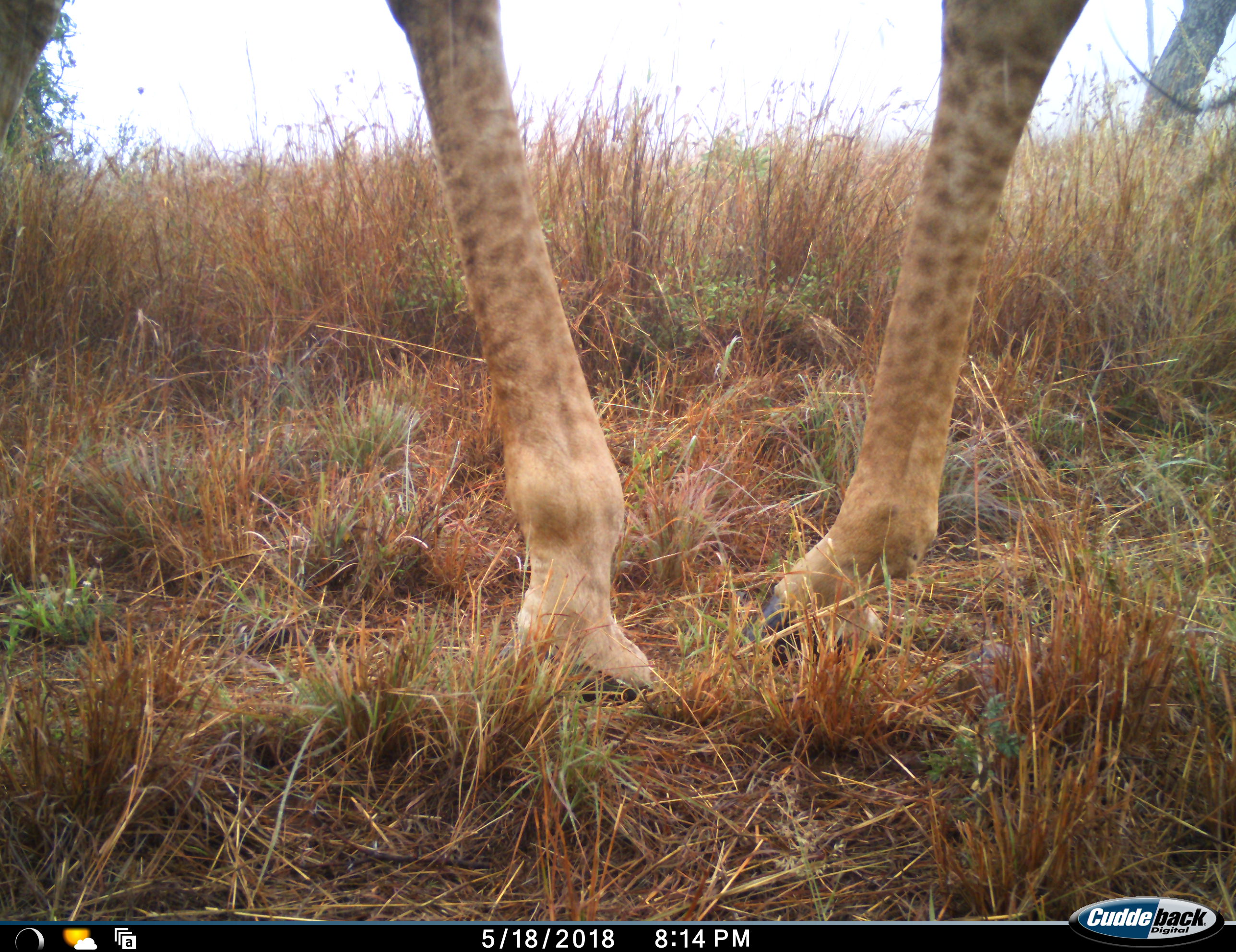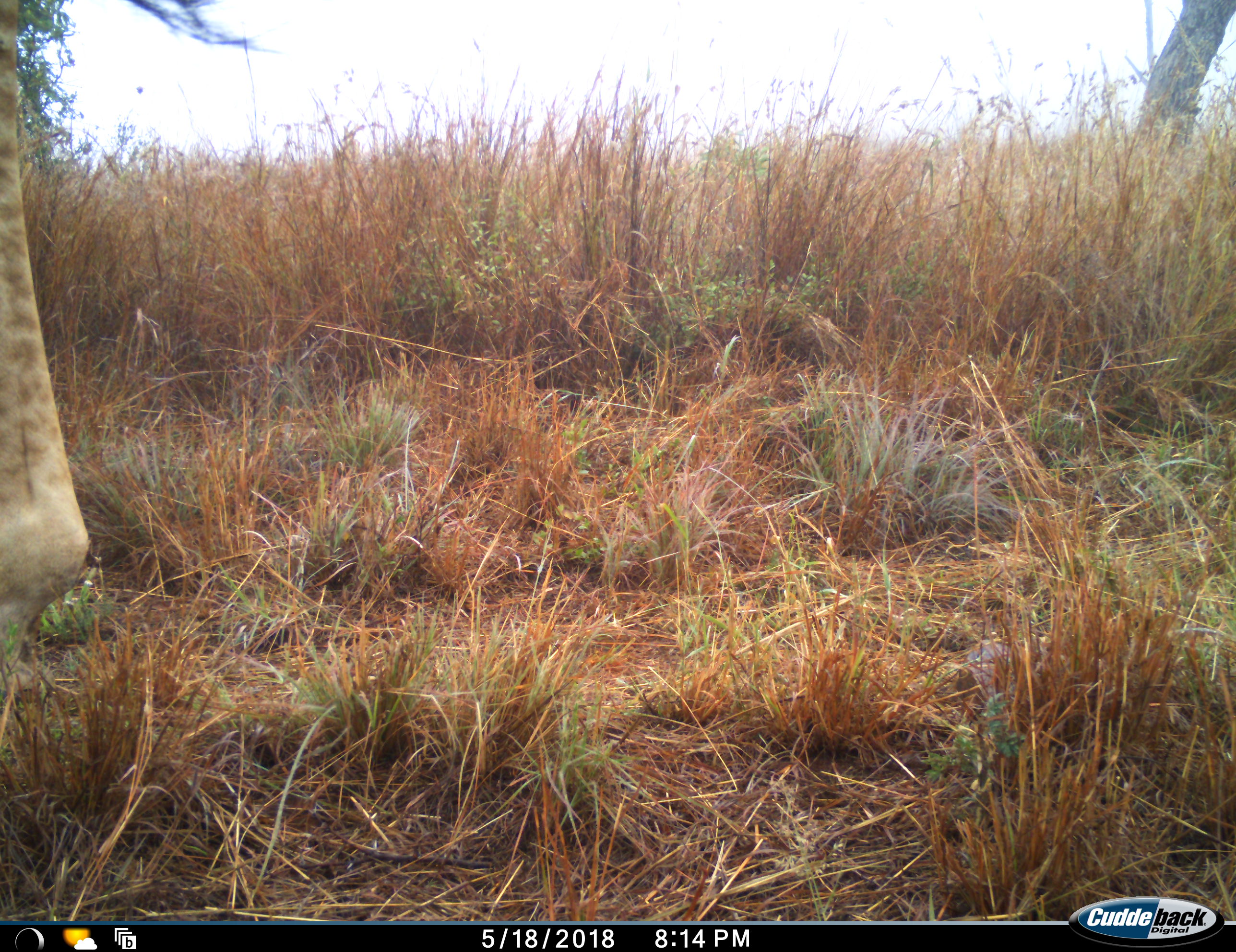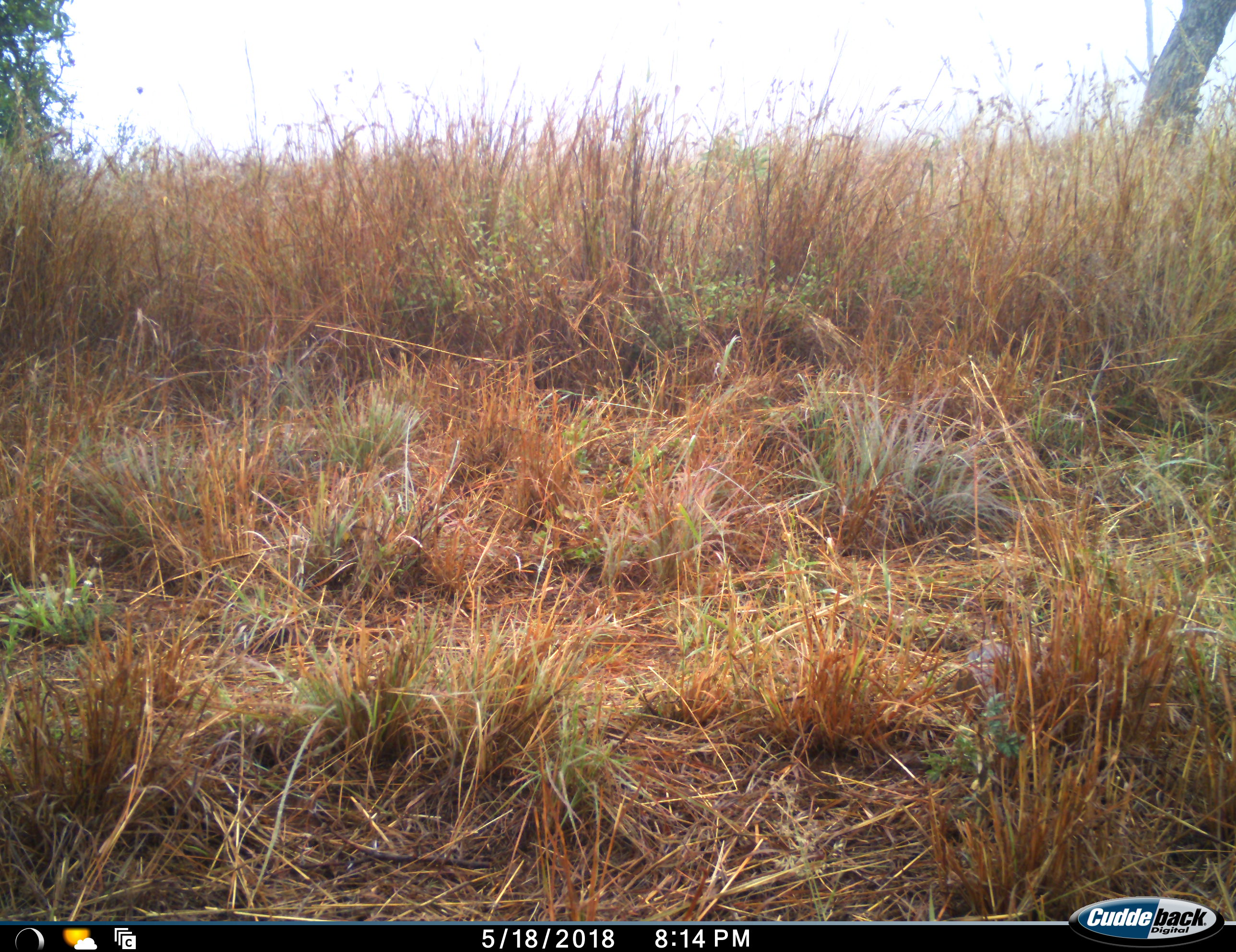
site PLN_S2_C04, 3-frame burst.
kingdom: Animalia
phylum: Chordata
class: Mammalia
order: Artiodactyla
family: Giraffidae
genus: Giraffa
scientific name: Giraffa camelopardalis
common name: giraffe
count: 1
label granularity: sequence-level